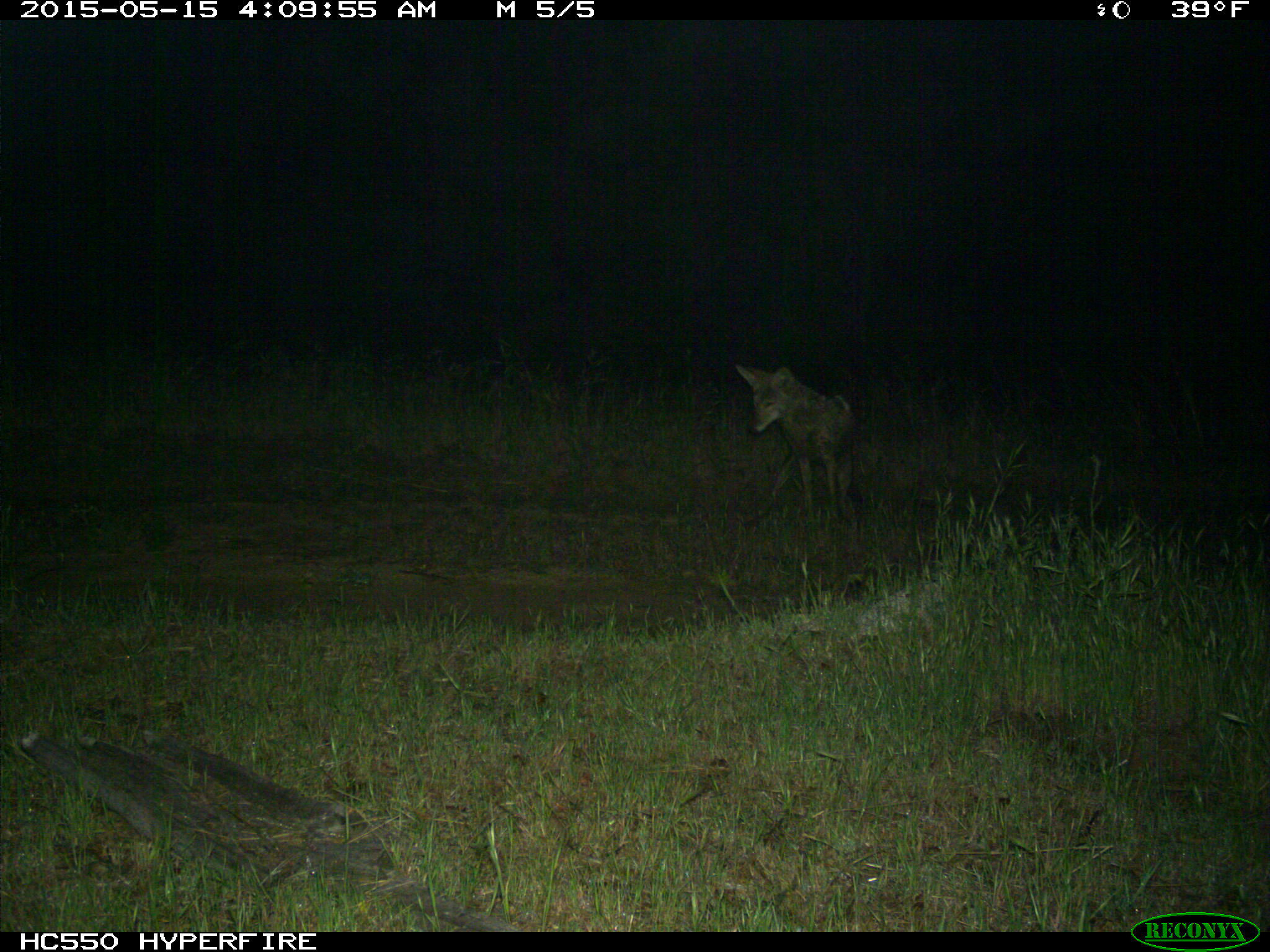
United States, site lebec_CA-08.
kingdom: Animalia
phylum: Chordata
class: Mammalia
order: Carnivora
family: Canidae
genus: Canis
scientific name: Canis latrans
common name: coyote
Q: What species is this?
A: Canis latrans (coyote).